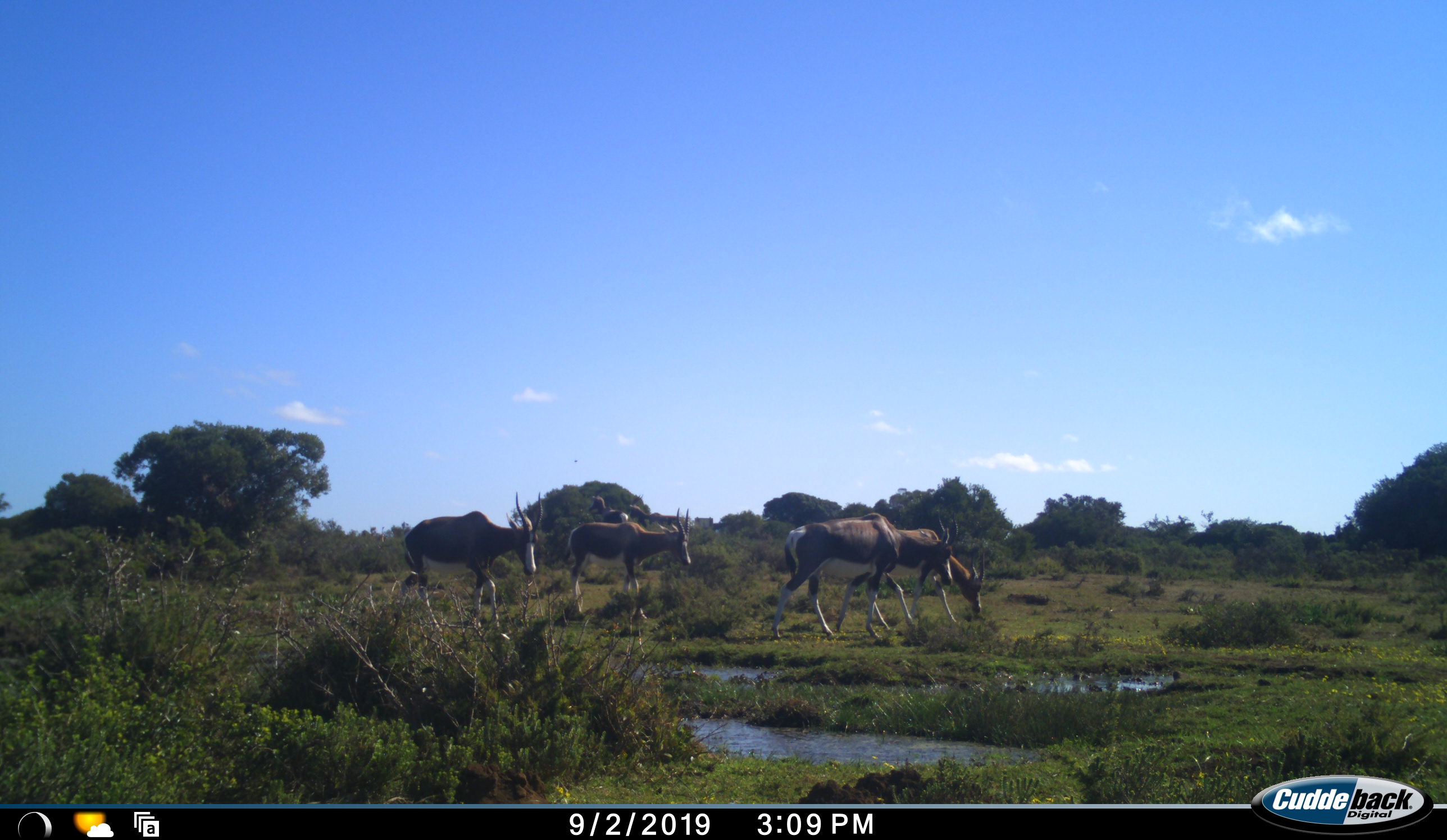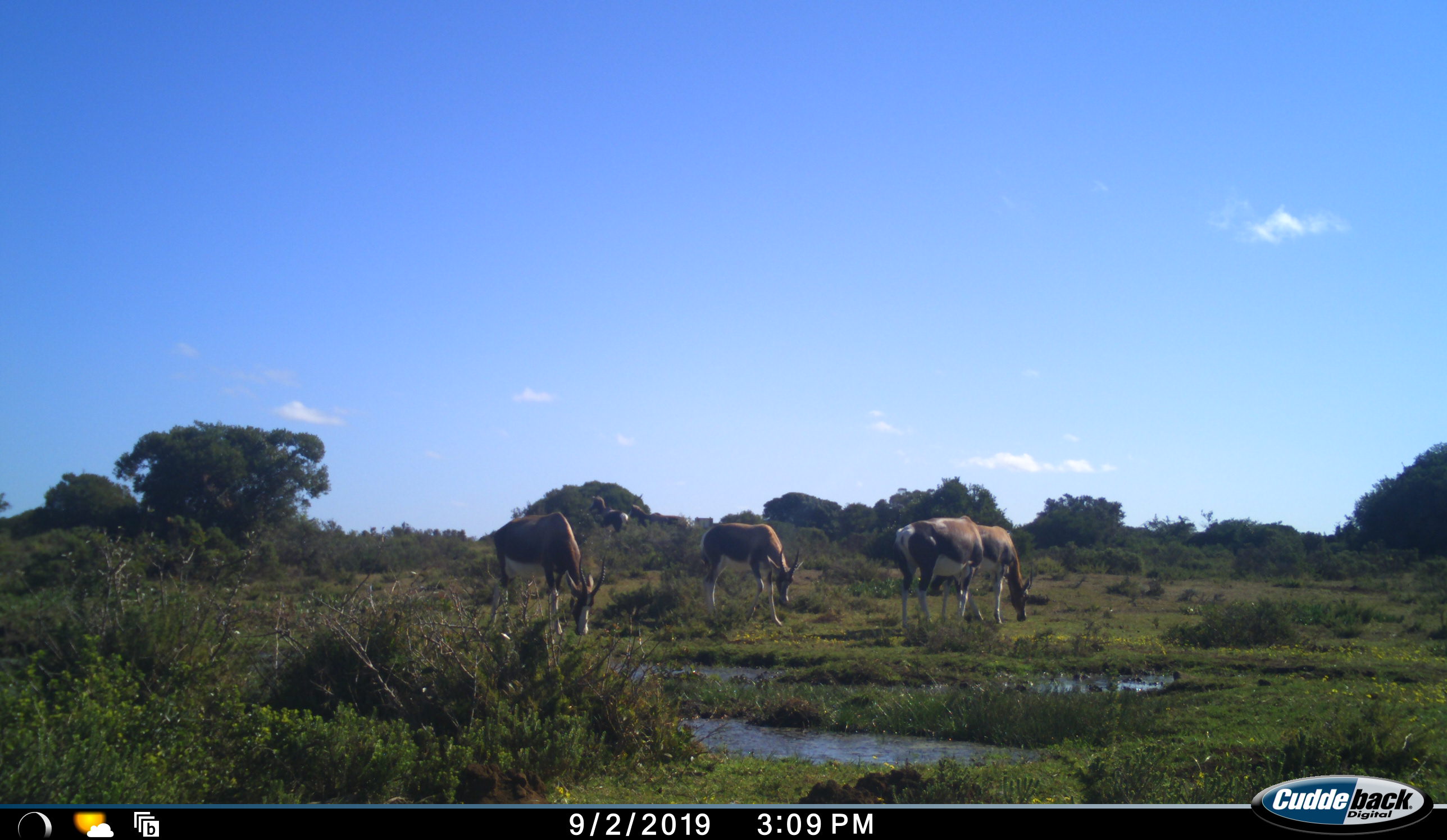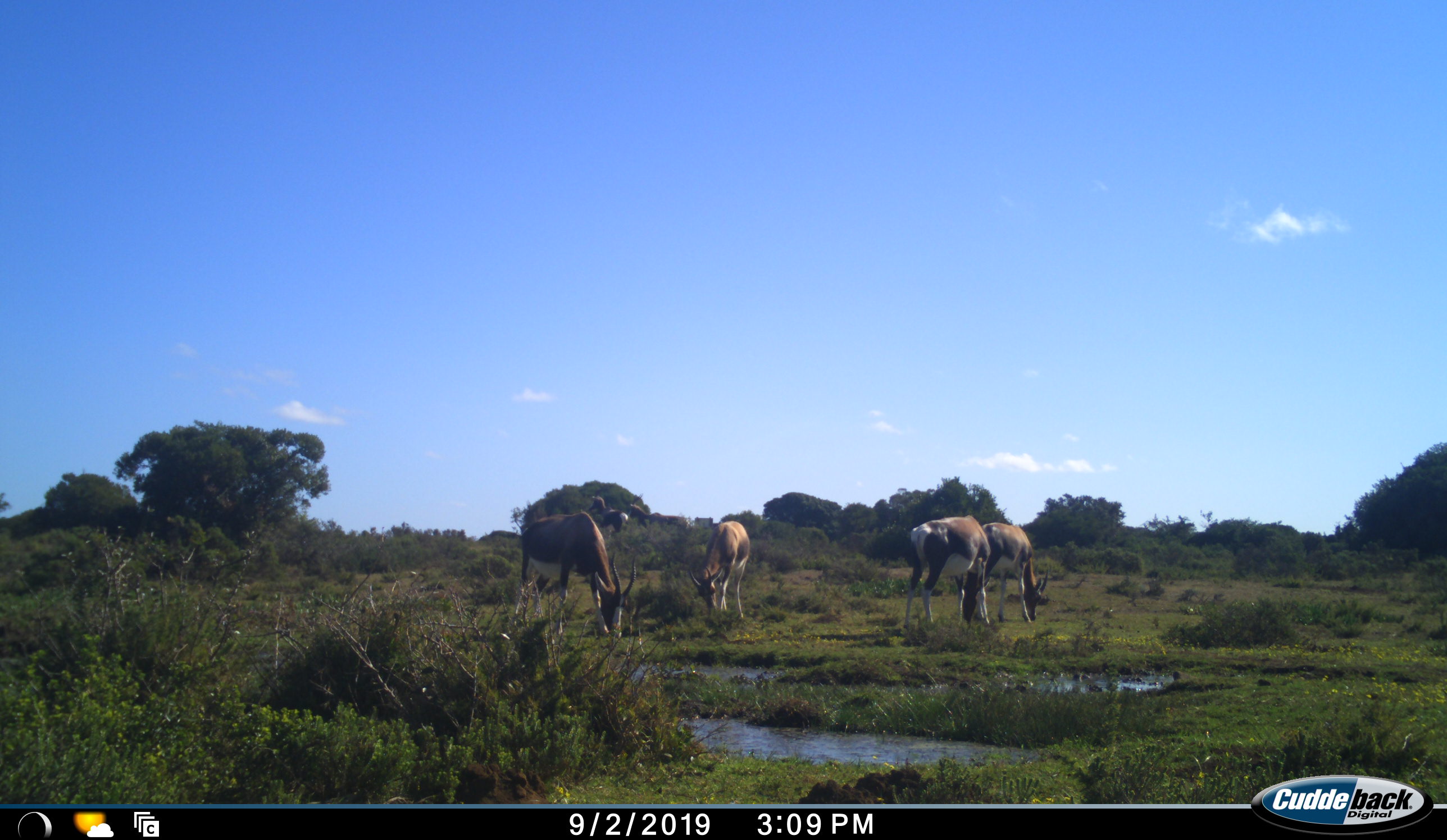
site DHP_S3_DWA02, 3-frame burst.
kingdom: Animalia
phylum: Chordata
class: Mammalia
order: Artiodactyla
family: Bovidae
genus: Damaliscus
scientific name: Damaliscus pygargus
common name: bontebok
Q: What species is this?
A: Bontebok (Damaliscus pygargus).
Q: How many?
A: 4.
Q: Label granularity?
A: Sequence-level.